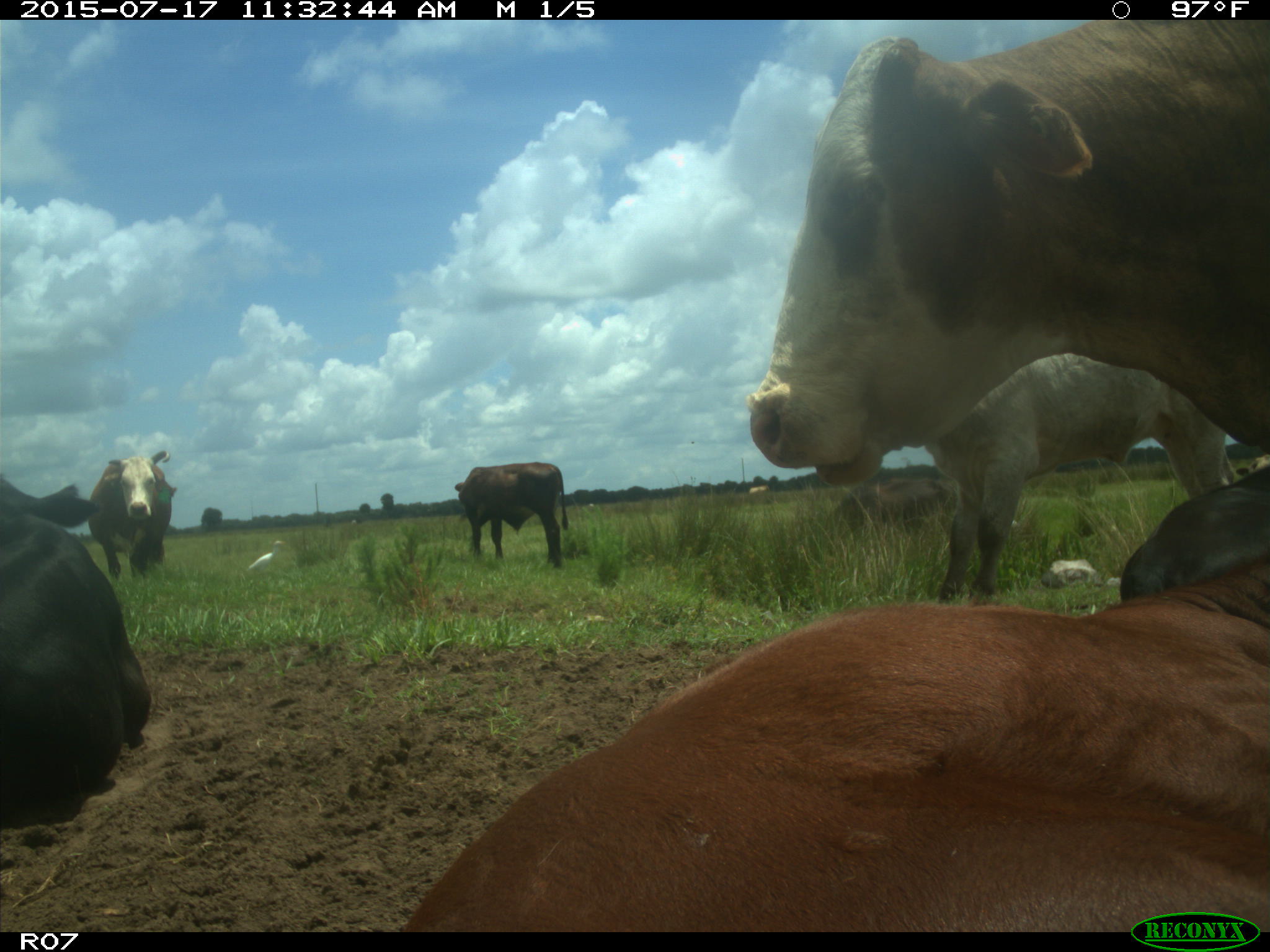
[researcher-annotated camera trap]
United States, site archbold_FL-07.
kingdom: Animalia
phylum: Chordata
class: Mammalia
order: Artiodactyla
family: Bovidae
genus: Bos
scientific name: Bos taurus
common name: domestic cow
Bos taurus (domestic cow).